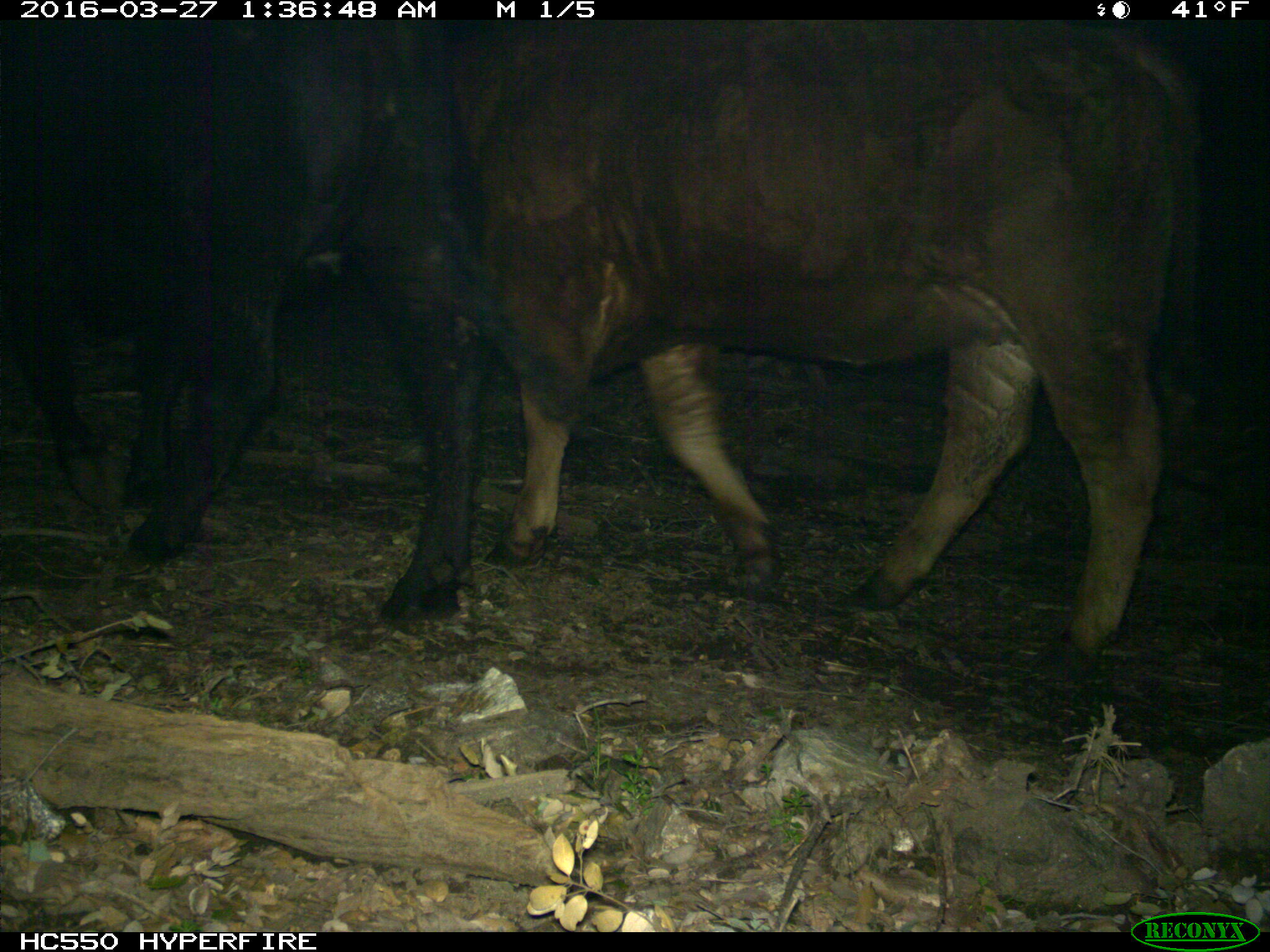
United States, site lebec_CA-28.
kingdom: Animalia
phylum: Chordata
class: Mammalia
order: Artiodactyla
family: Bovidae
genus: Bos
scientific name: Bos taurus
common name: domestic cow